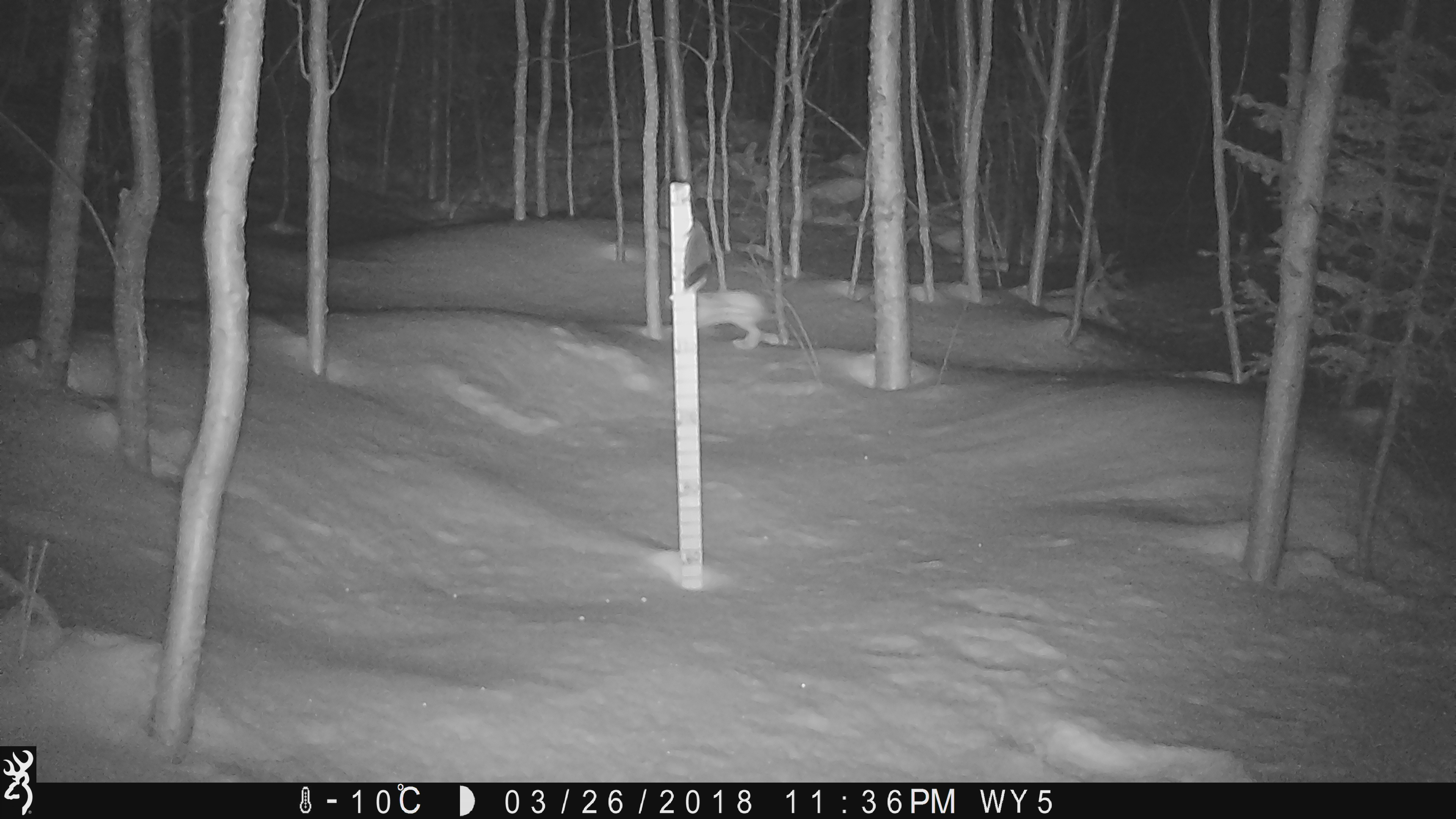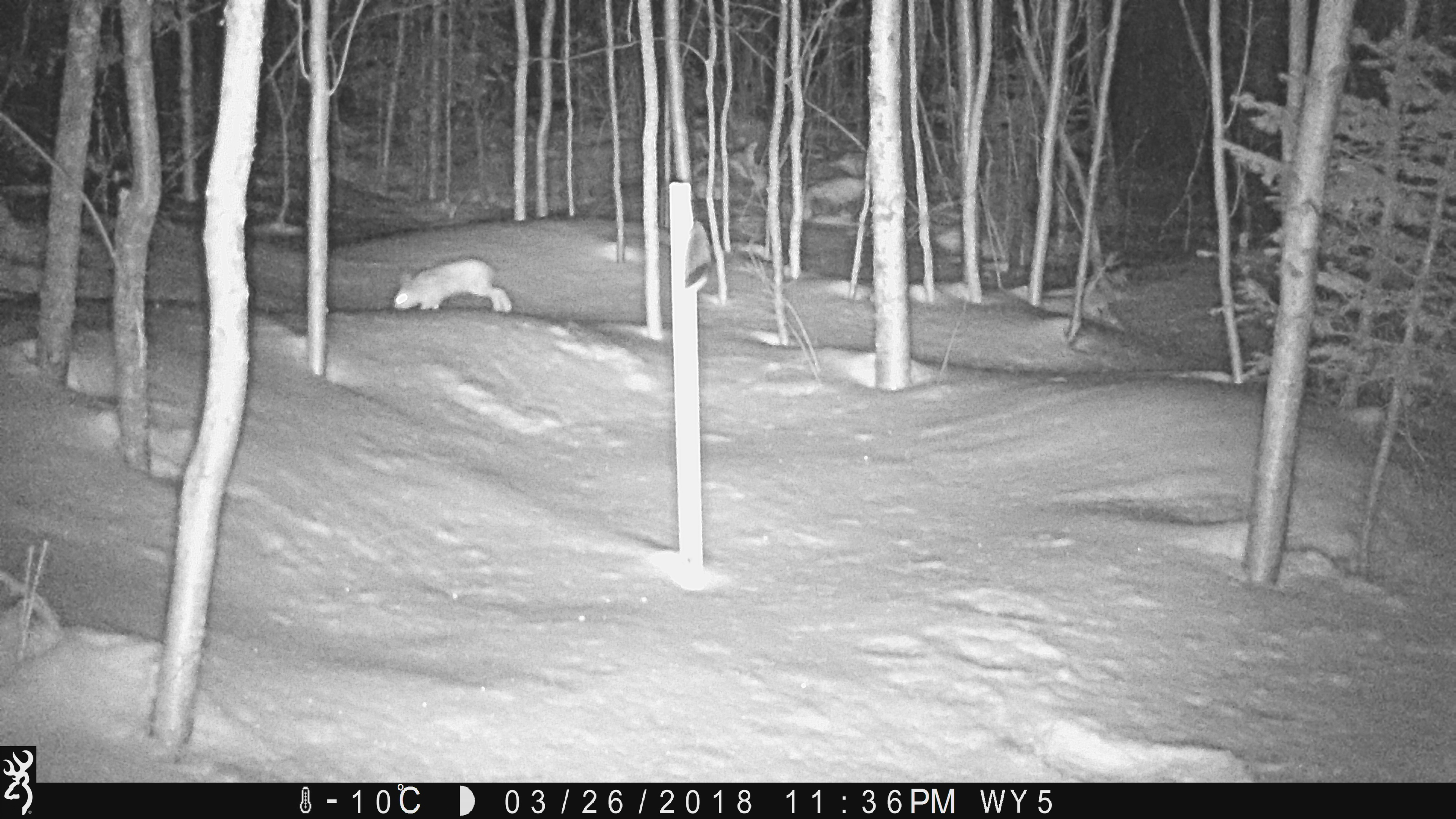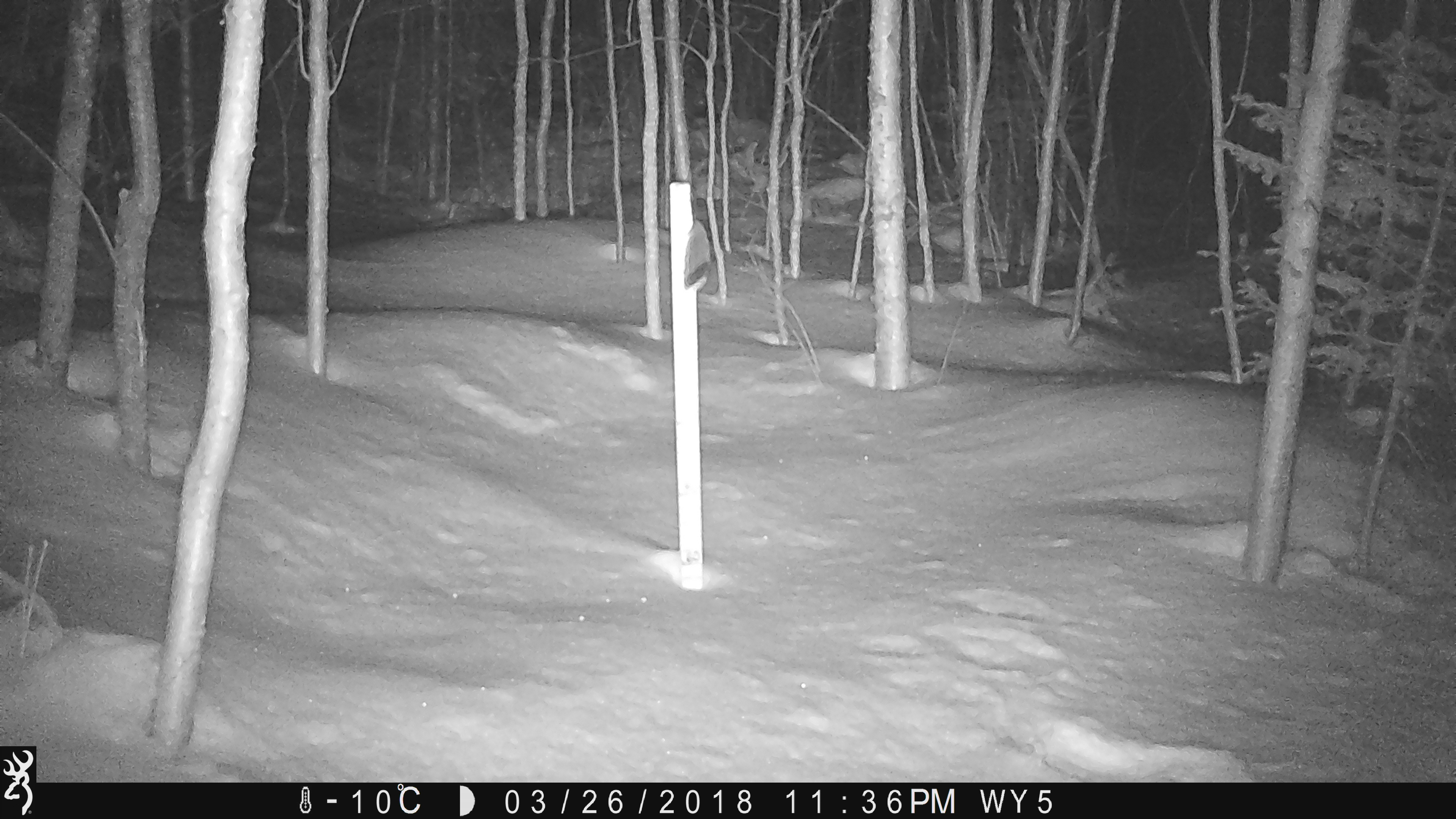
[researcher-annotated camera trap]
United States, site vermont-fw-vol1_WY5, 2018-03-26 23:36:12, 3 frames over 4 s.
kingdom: Animalia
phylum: Chordata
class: Mammalia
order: Lagomorpha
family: Leporidae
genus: Lepus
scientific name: Lepus americanus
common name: snowshoe hare